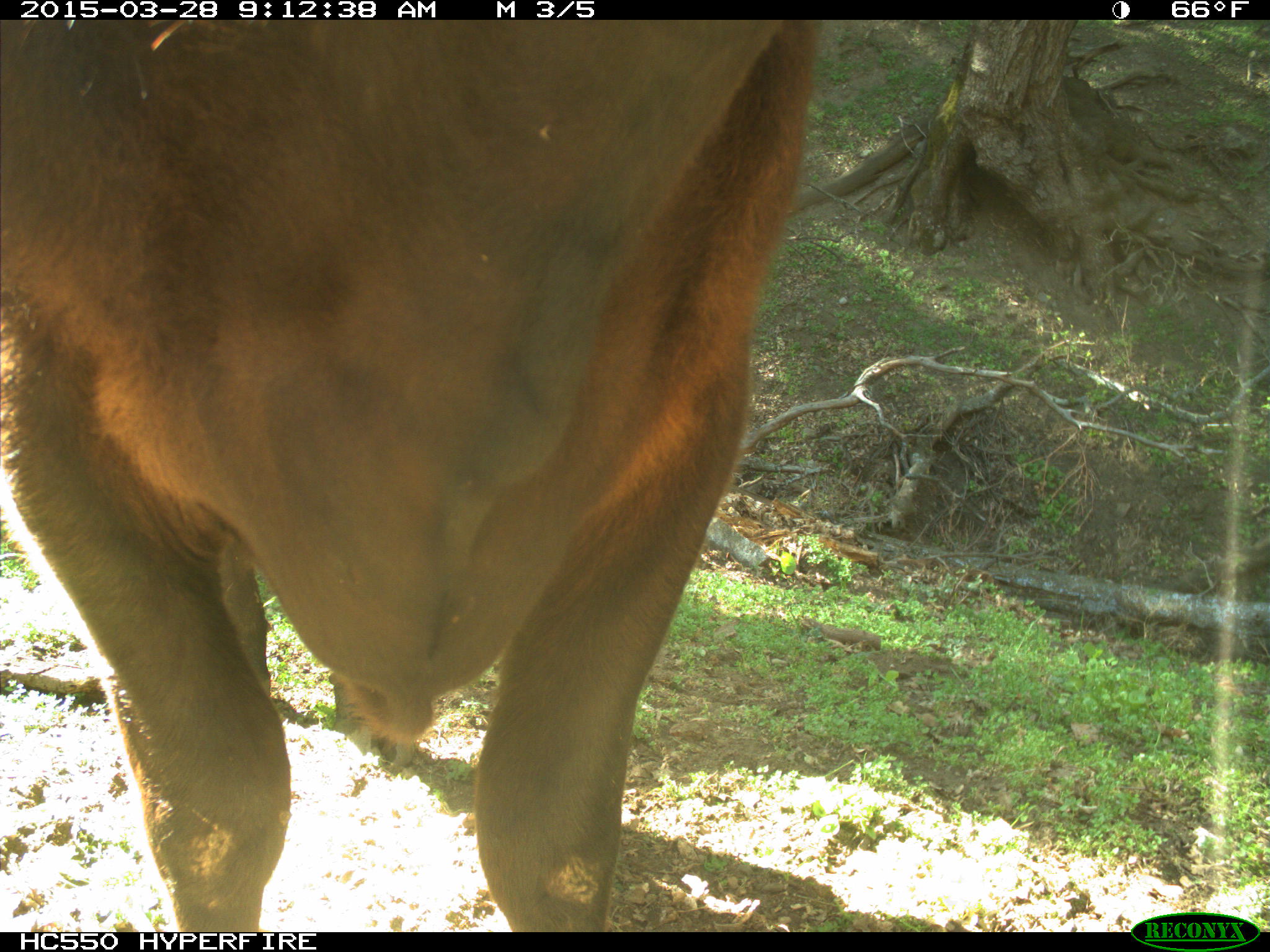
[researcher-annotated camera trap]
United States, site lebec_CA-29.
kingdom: Animalia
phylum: Chordata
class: Mammalia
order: Artiodactyla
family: Bovidae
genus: Bos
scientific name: Bos taurus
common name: domestic cow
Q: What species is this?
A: Bos taurus (domestic cow).